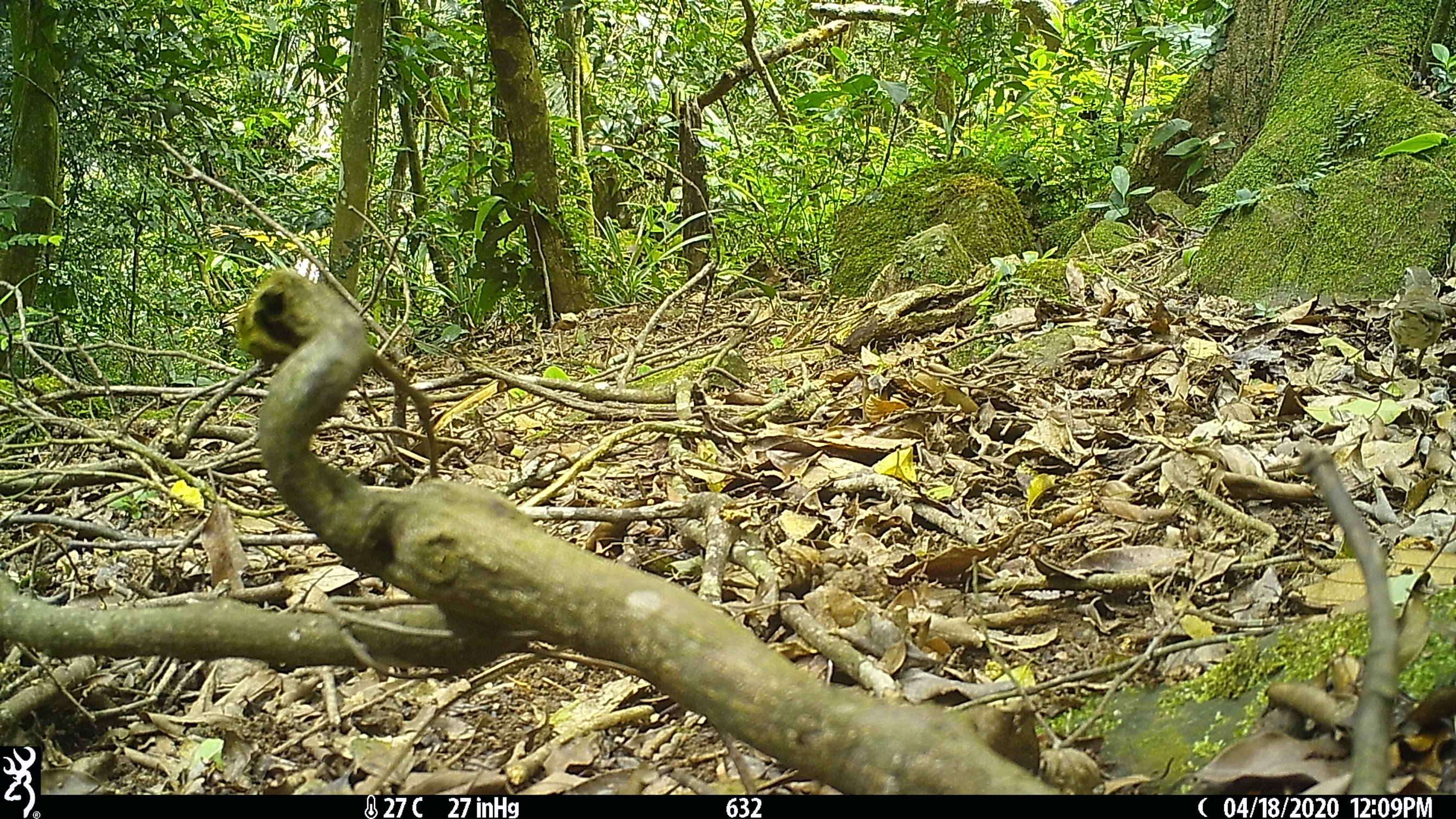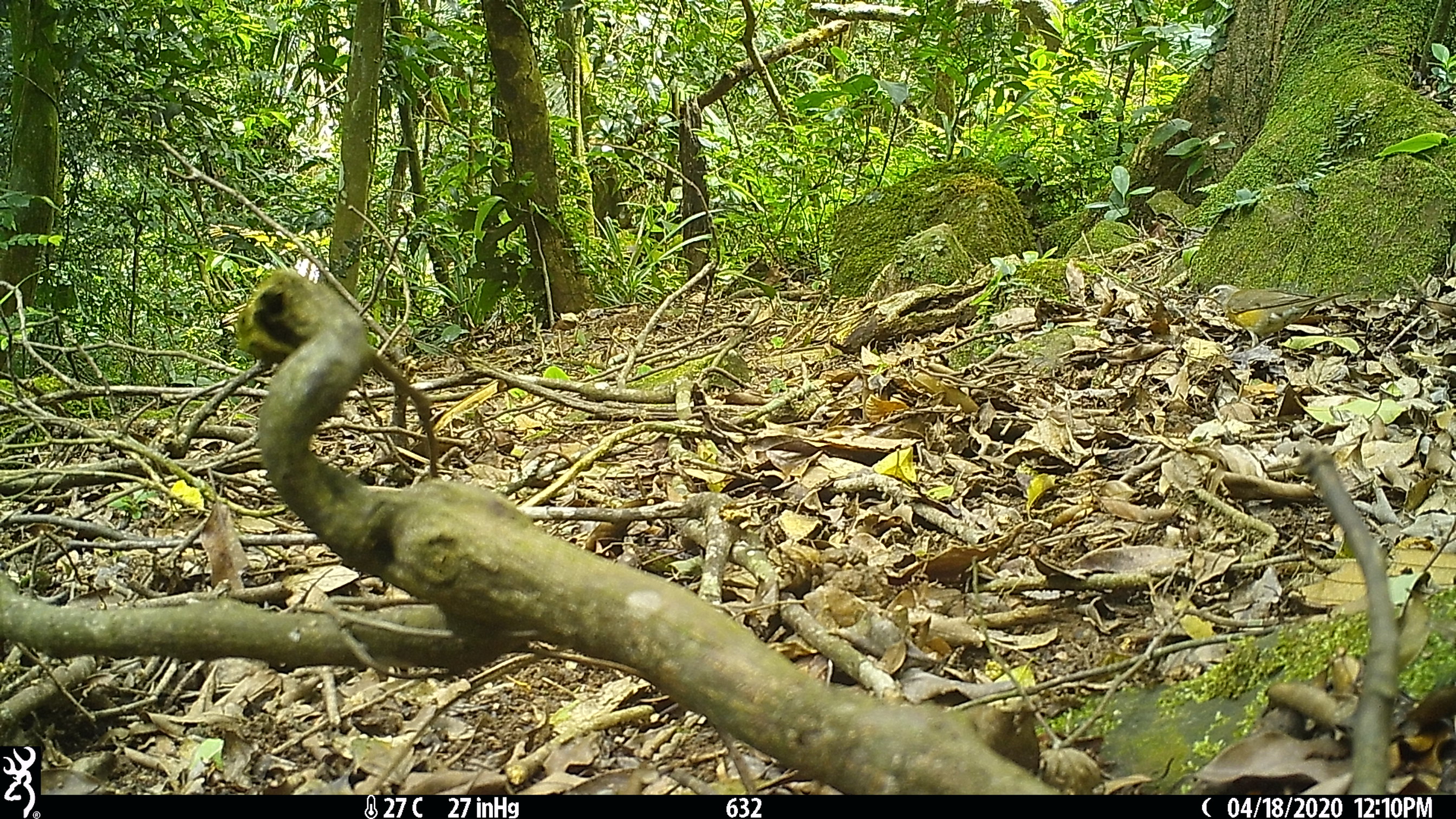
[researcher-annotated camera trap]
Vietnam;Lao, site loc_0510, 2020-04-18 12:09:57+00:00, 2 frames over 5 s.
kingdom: Animalia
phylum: Chordata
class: Aves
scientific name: Aves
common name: bird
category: unidentified bird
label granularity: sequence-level